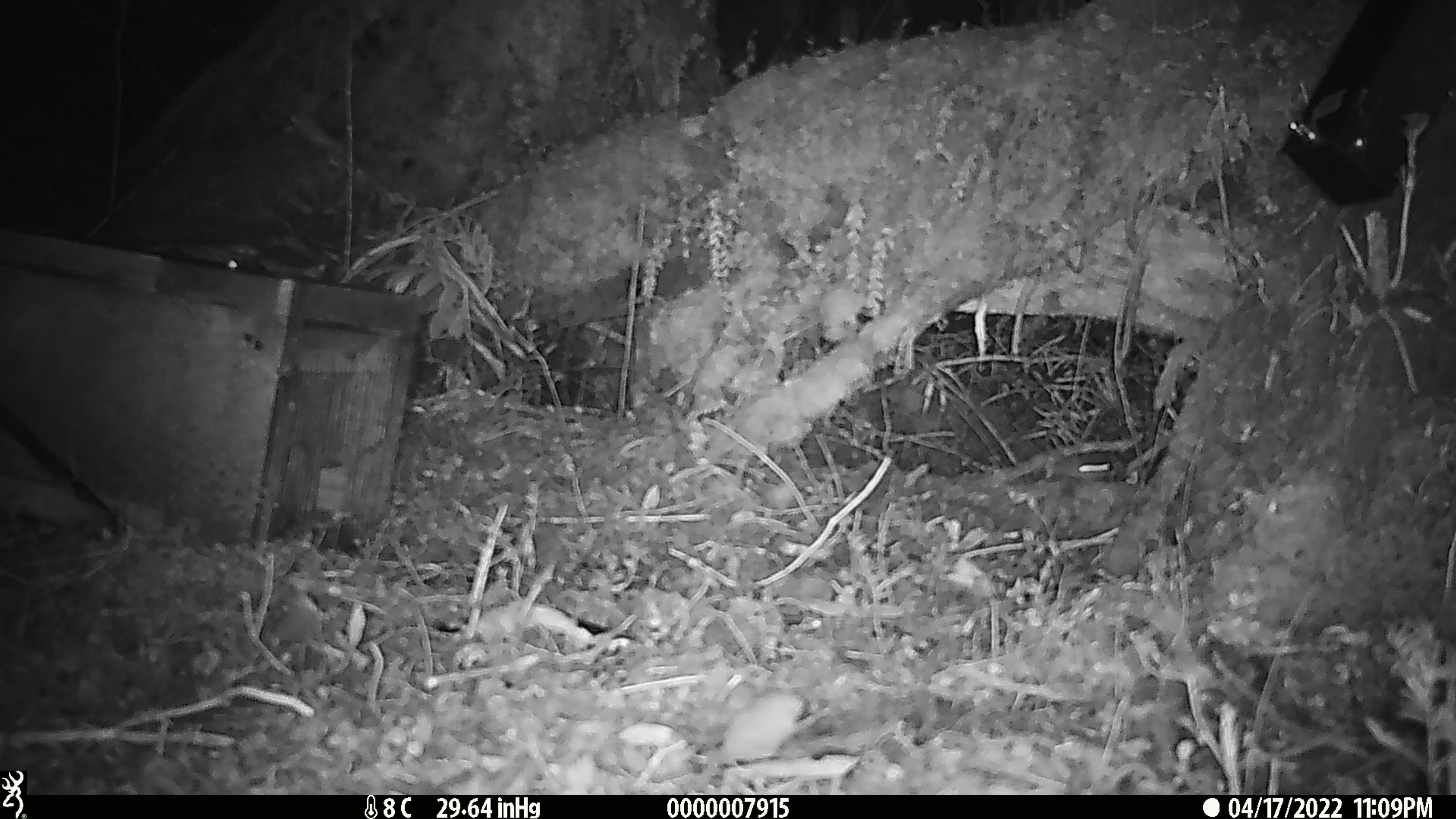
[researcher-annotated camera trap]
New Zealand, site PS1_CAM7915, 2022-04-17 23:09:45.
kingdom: Animalia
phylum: Chordata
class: Mammalia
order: Rodentia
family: Muridae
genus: Mus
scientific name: Mus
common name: mouse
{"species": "mouse (Mus)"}